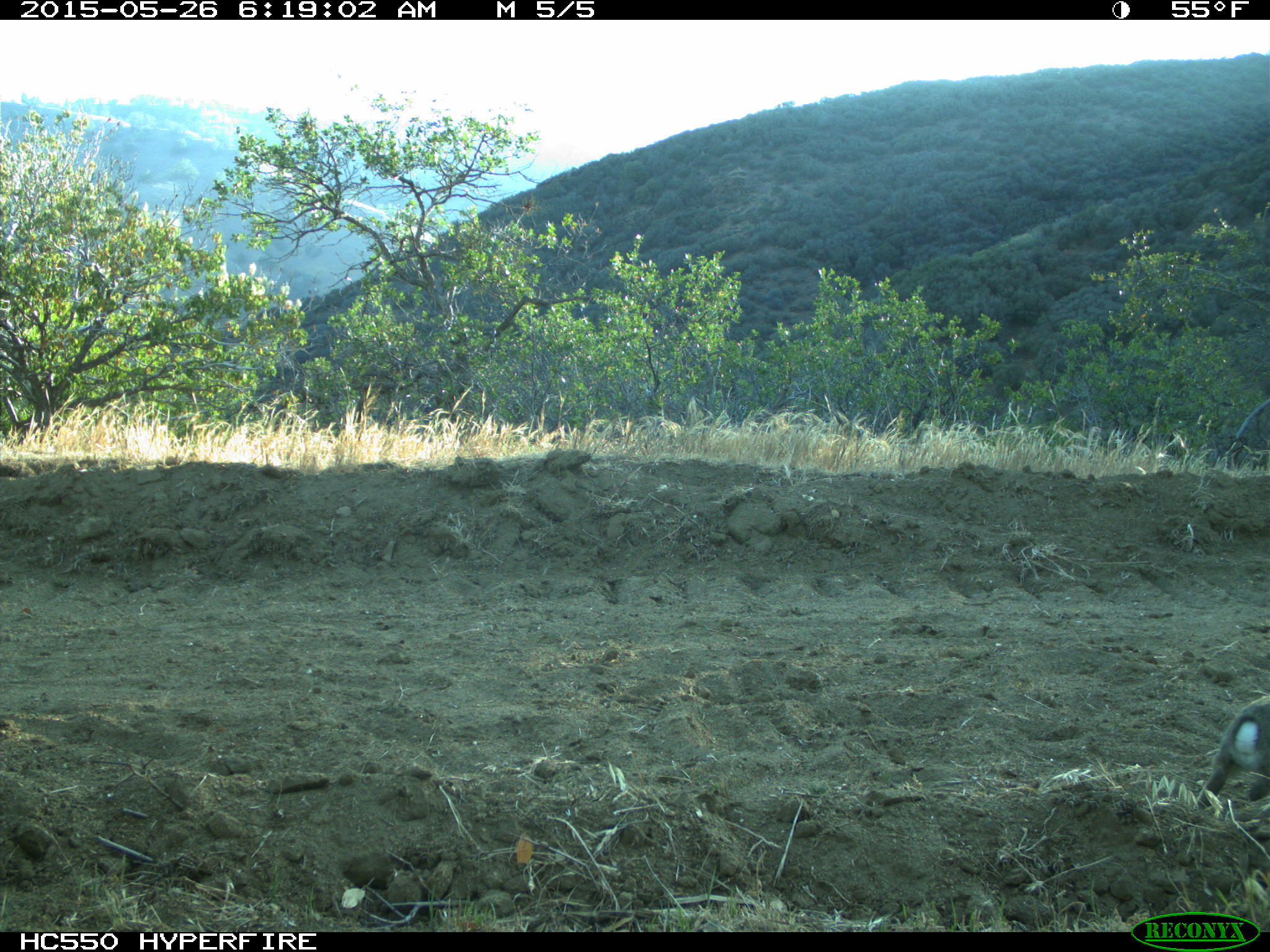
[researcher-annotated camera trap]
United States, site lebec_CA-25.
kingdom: Animalia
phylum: Chordata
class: Mammalia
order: Lagomorpha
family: Leporidae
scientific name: Leporidae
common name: rabbits and hares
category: unidentified rabbit